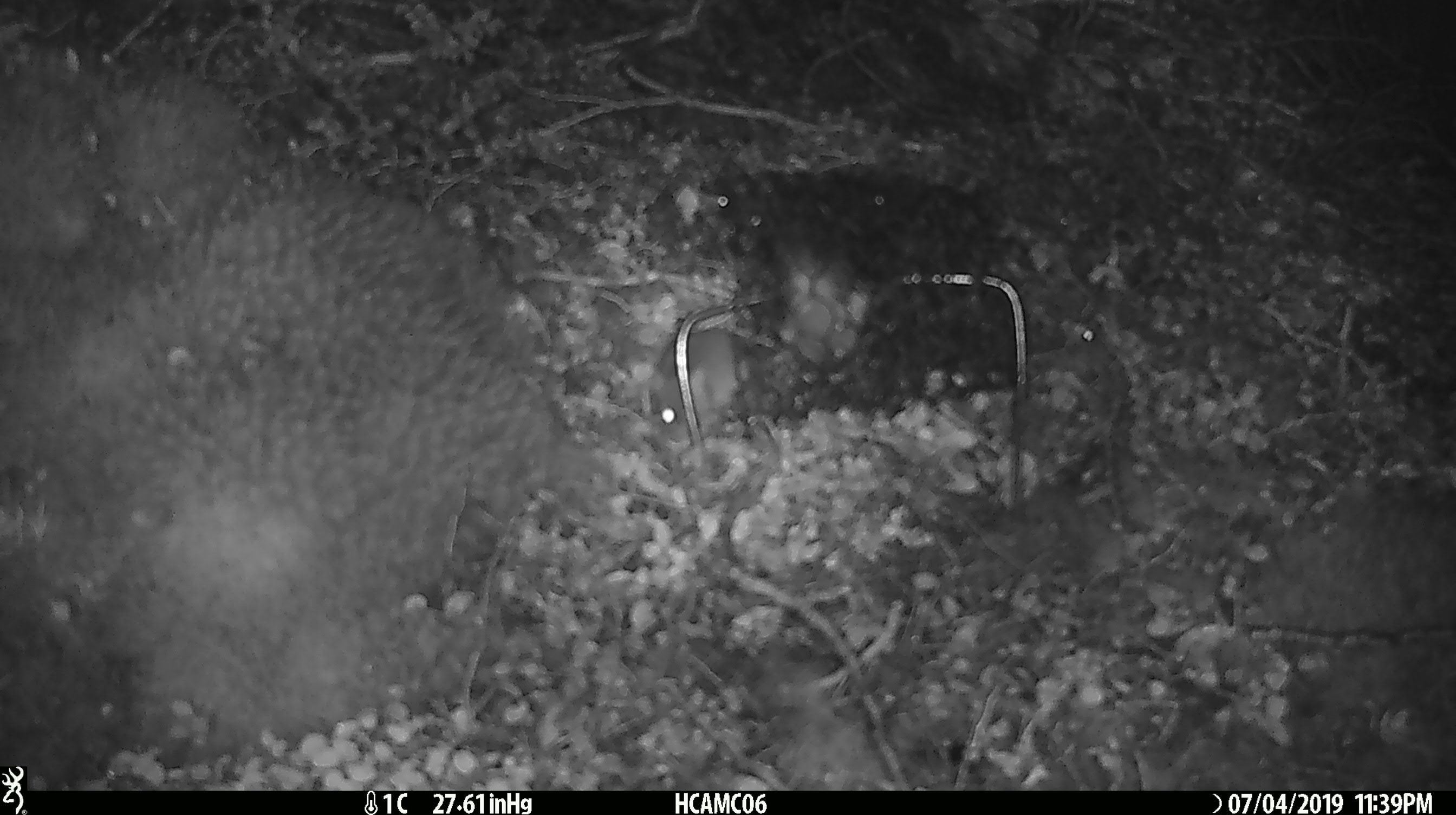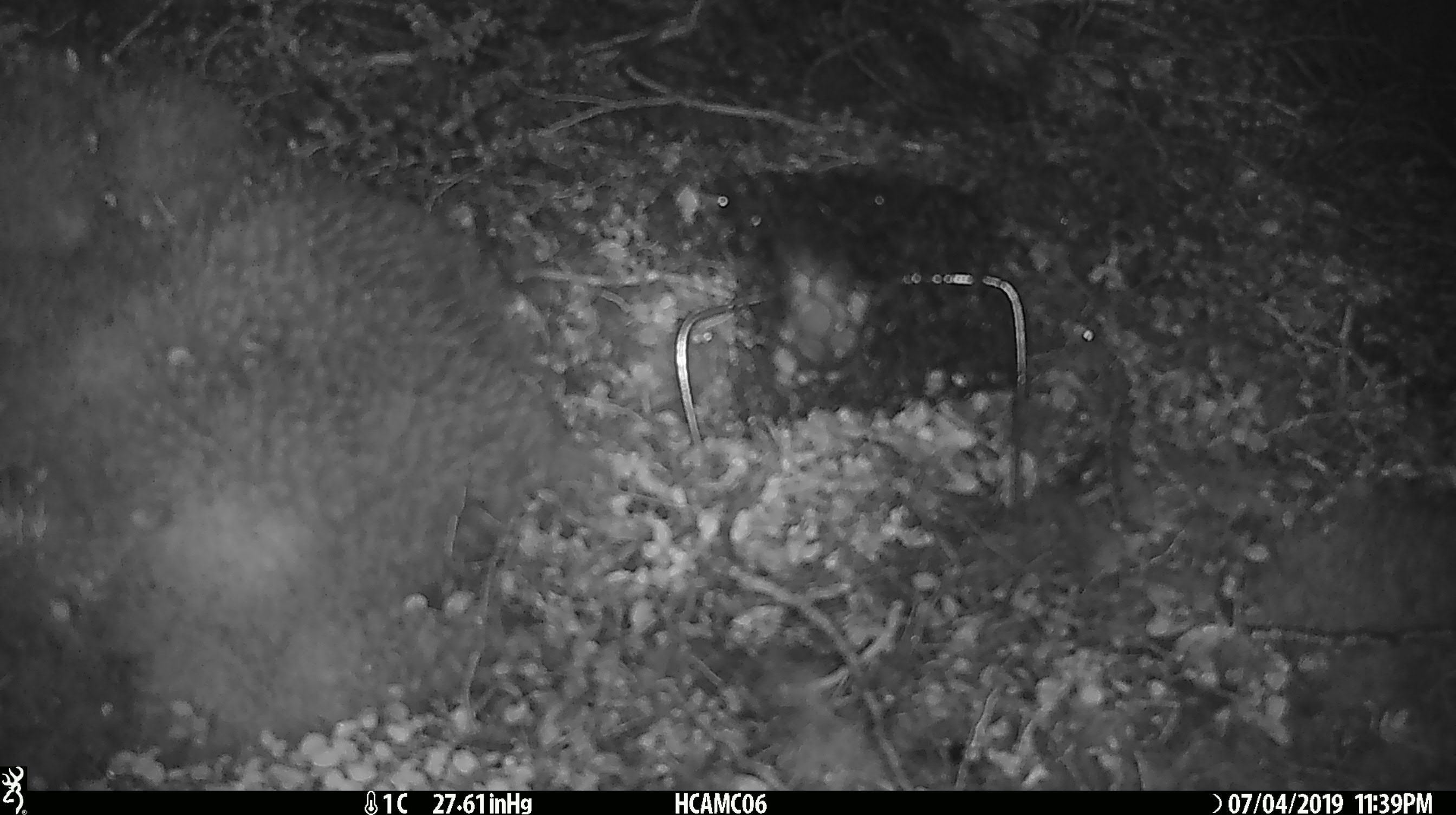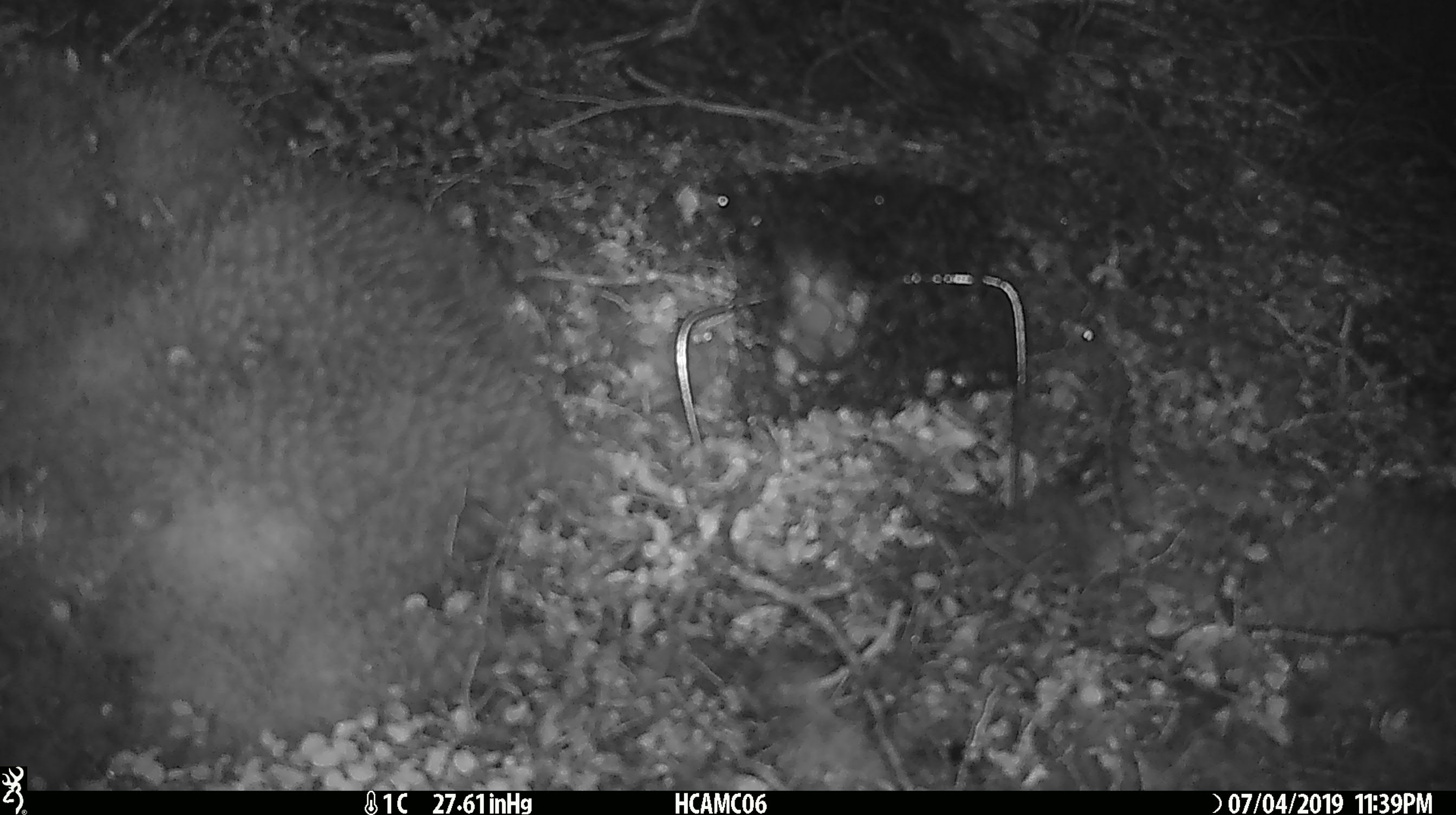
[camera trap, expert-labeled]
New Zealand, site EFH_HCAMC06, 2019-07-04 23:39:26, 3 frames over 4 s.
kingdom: Animalia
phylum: Chordata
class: Mammalia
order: Rodentia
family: Muridae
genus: Mus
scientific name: Mus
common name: mouse